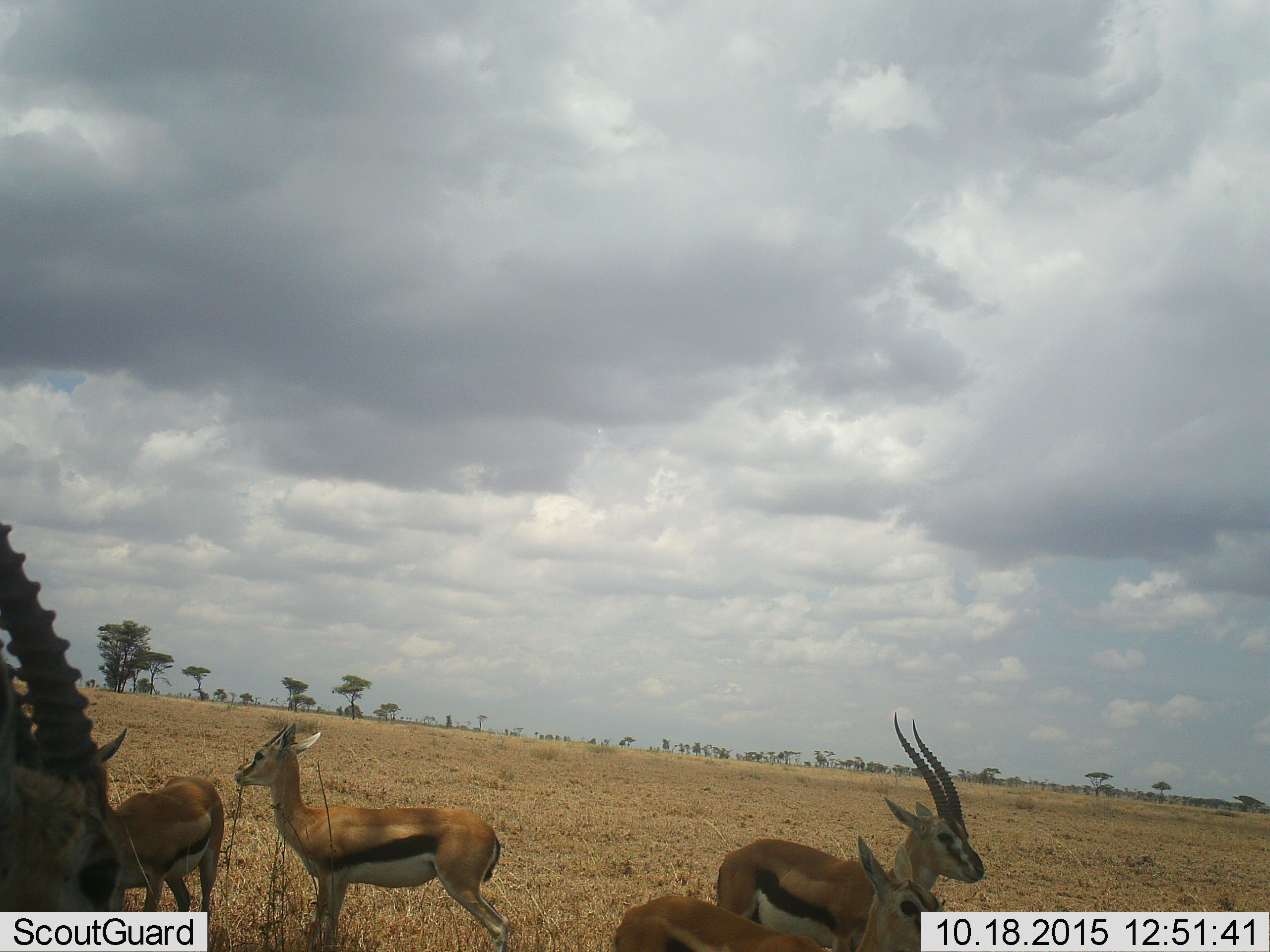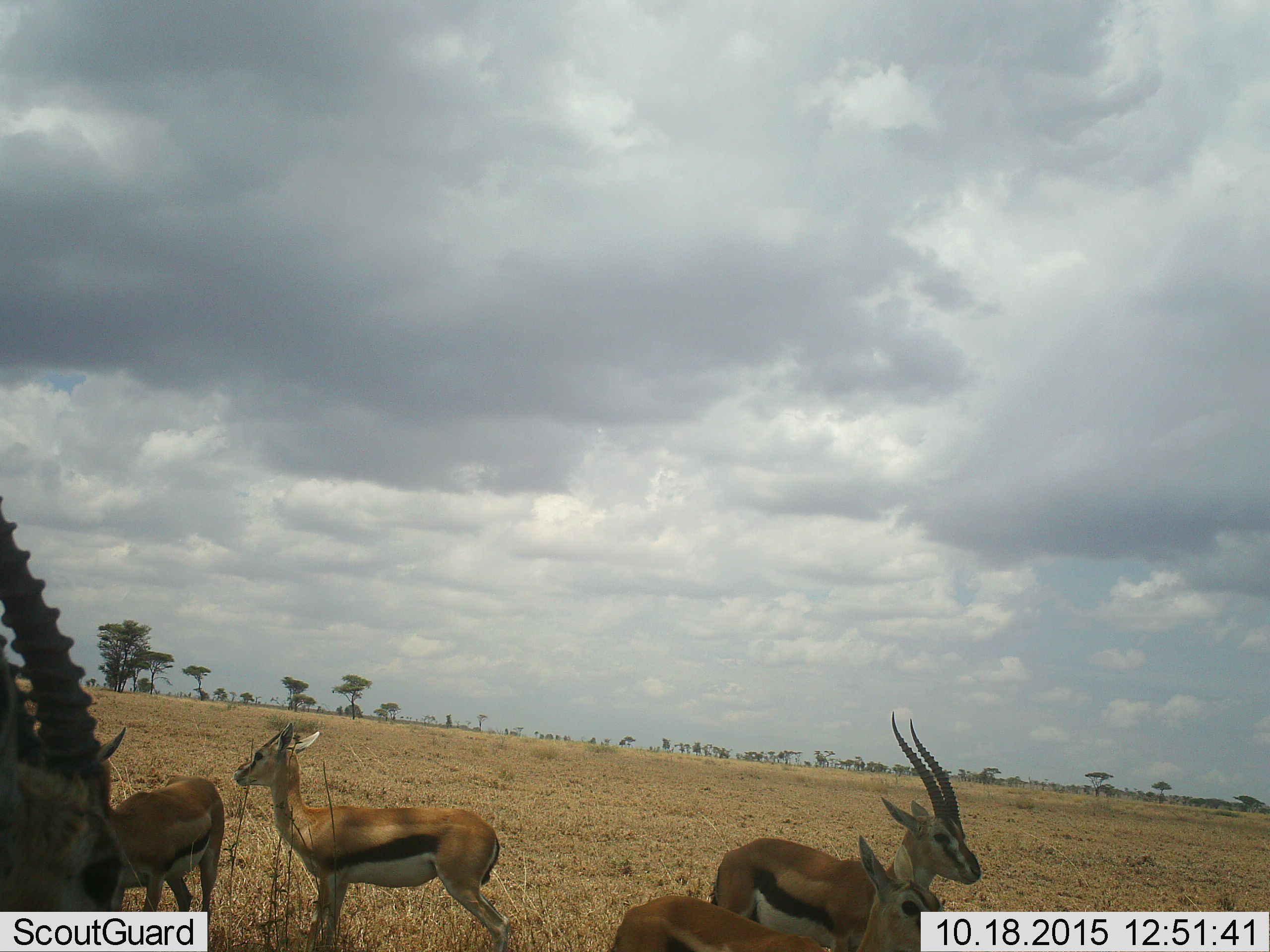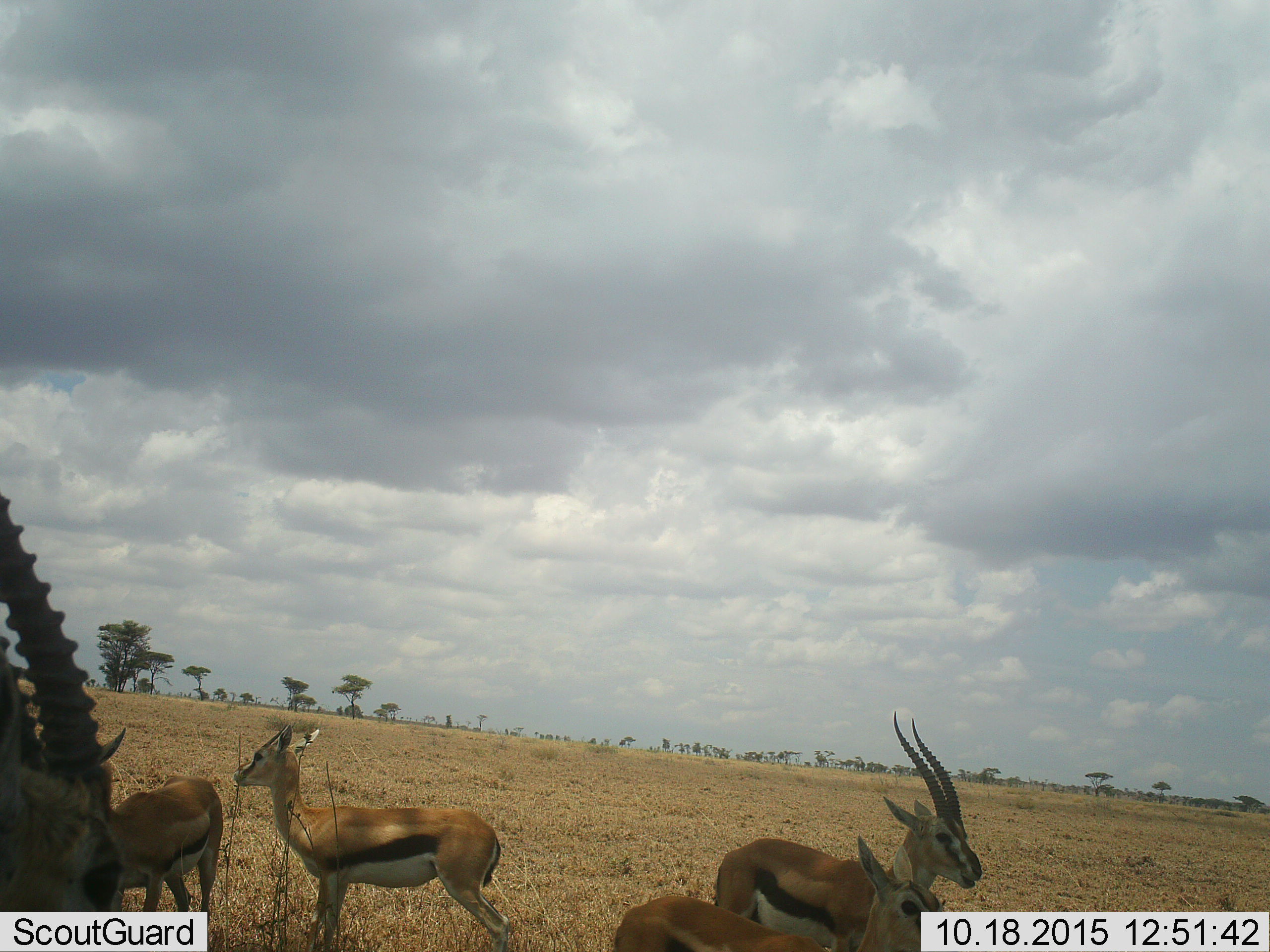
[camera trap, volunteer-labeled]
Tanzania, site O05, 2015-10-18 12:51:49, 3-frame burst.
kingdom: Animalia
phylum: Chordata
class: Mammalia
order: Artiodactyla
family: Bovidae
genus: Eudorcas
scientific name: Eudorcas thomsonii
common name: thomson's gazelle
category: gazellethomsons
Gazellethomsons (thomson's gazelle) (Eudorcas thomsonii), count 5. Behavior (volunteer vote fractions): standing 100%, resting 0%, moving 0%, interacting 0%. Young present (vote fraction): 40%. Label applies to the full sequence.